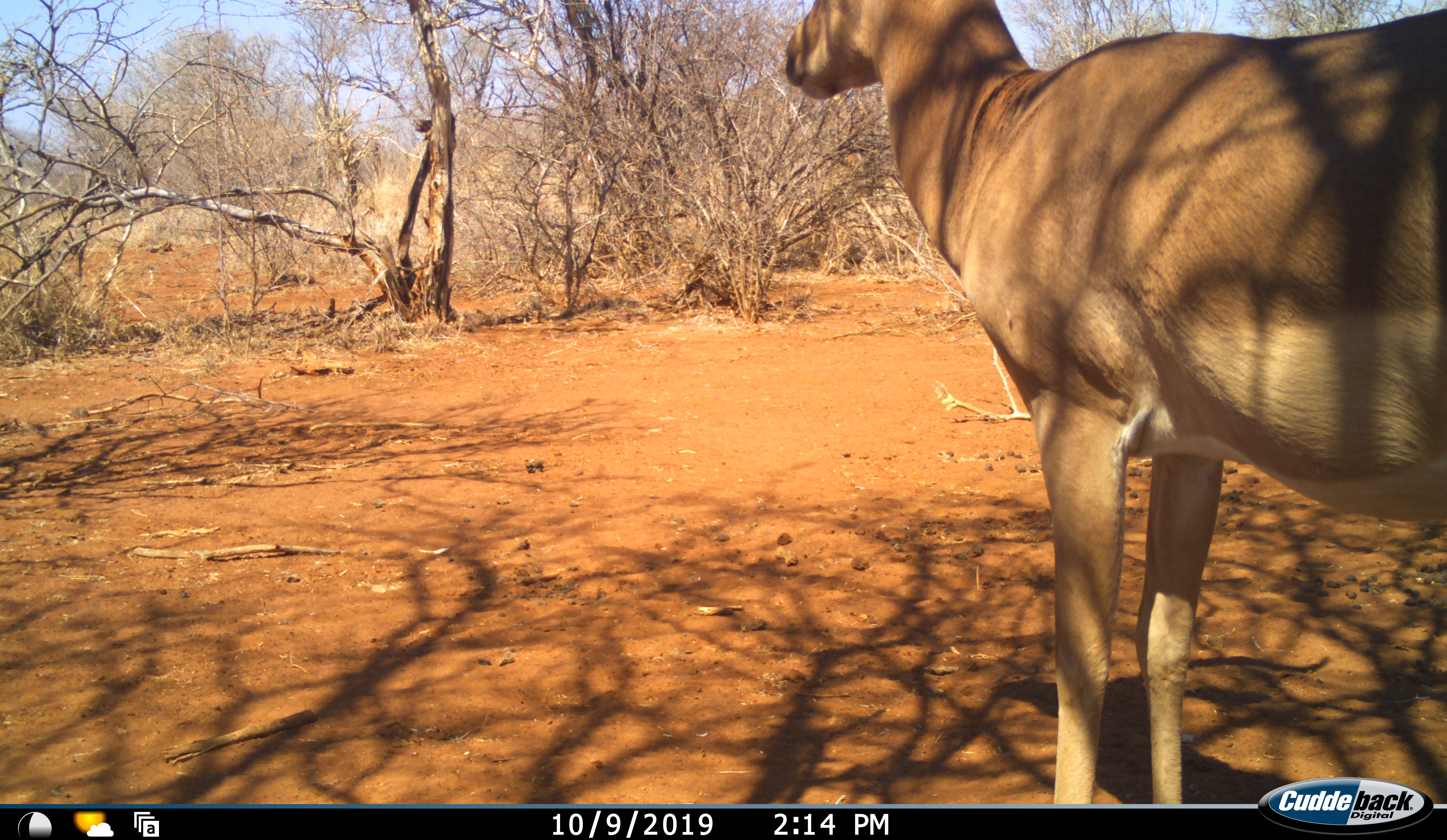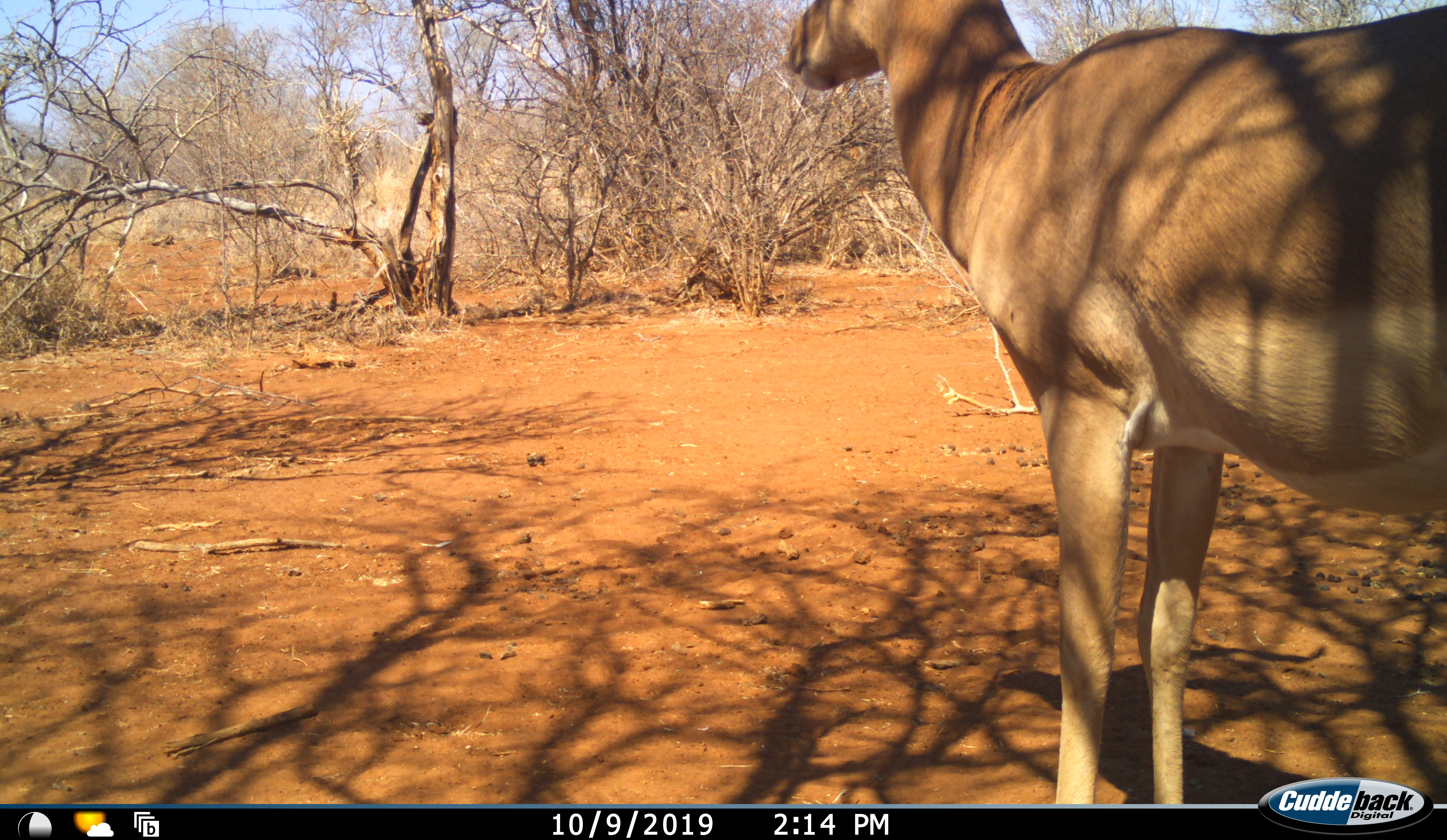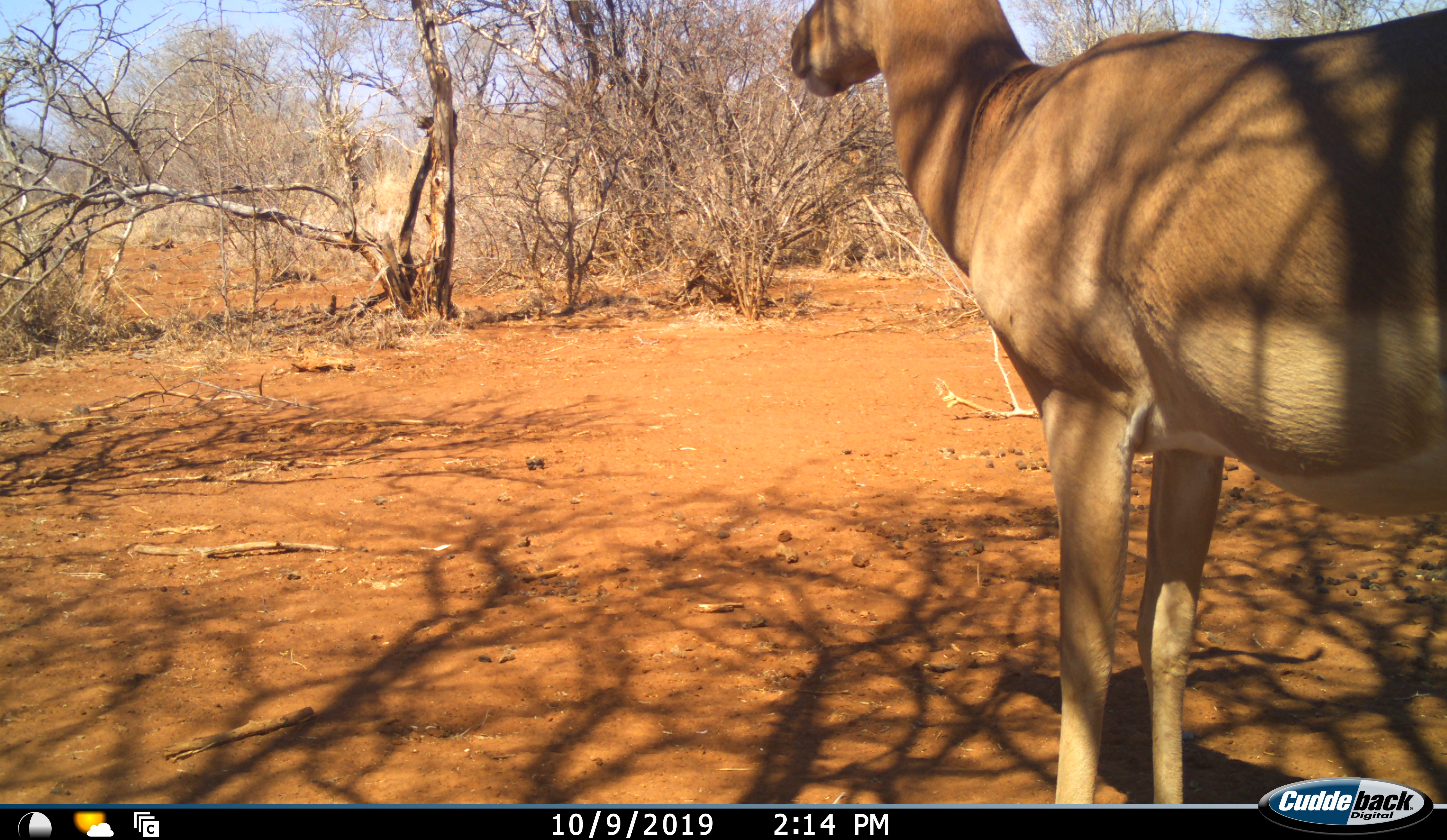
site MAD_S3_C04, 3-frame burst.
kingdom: Animalia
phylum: Chordata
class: Mammalia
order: Artiodactyla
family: Bovidae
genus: Aepyceros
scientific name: Aepyceros melampus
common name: impala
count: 1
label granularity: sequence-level